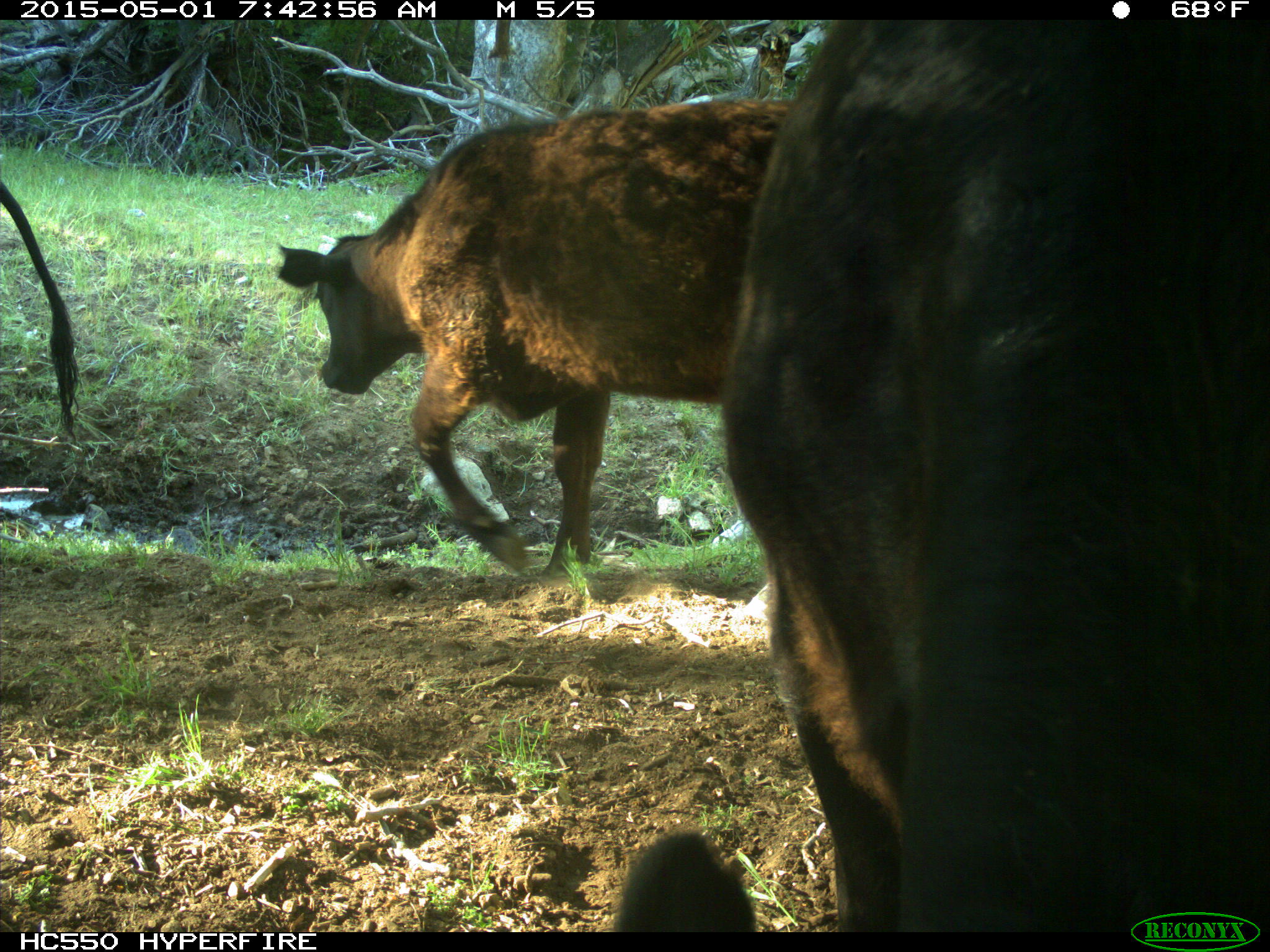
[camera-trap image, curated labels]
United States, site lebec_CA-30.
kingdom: Animalia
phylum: Chordata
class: Mammalia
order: Artiodactyla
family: Bovidae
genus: Bos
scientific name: Bos taurus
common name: domestic cow